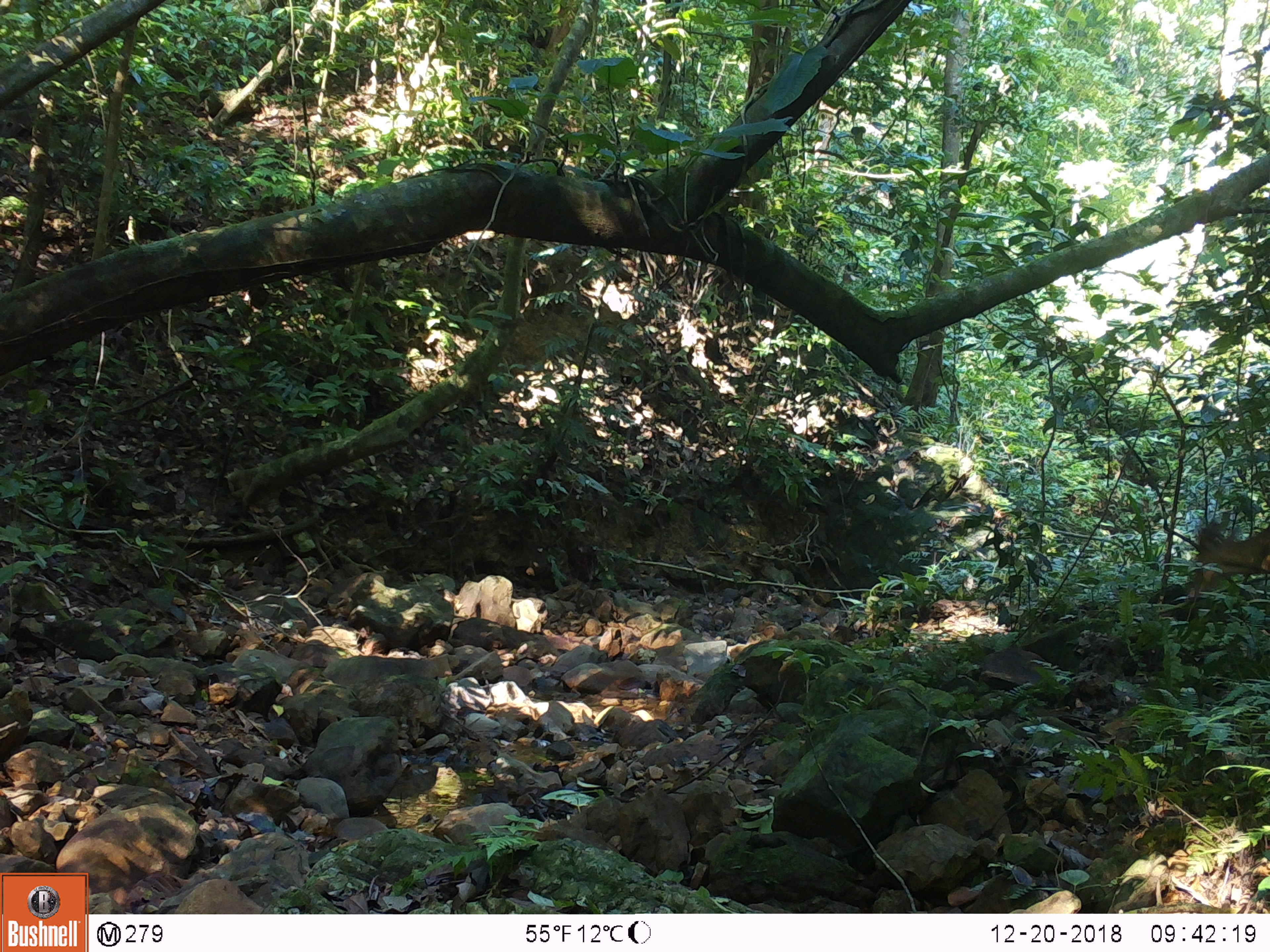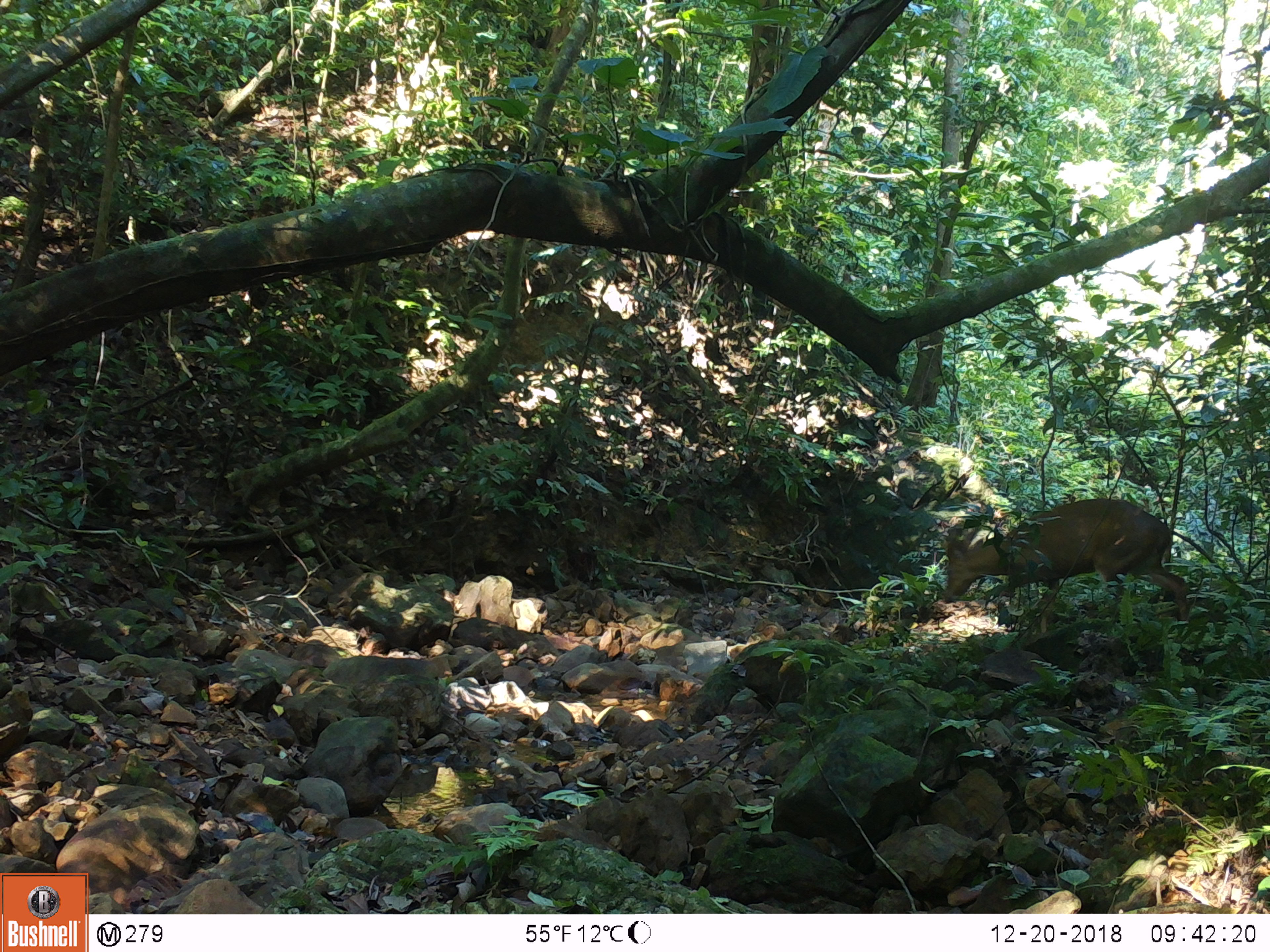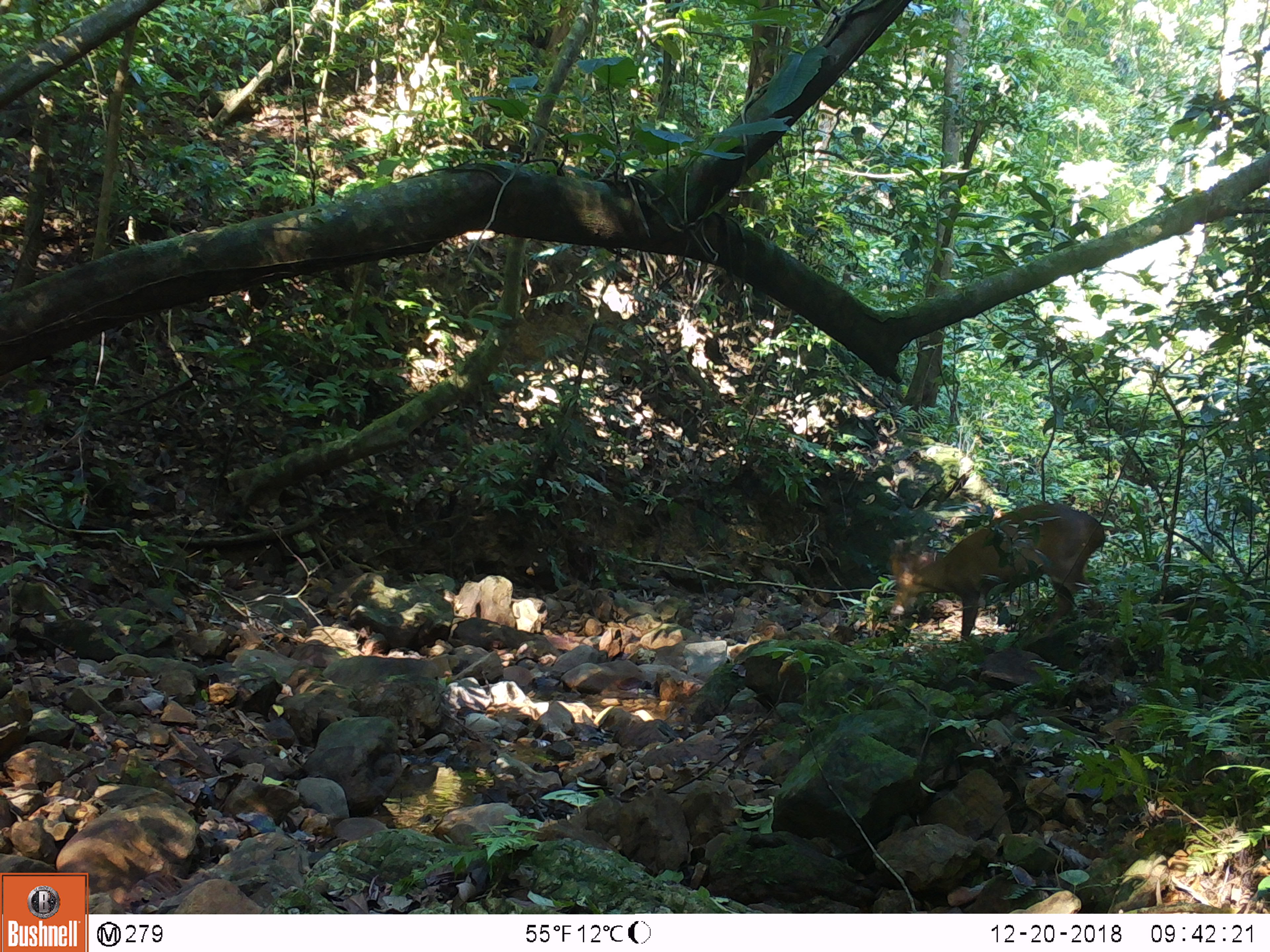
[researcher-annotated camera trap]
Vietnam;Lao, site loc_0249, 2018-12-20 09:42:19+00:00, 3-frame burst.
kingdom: Animalia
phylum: Chordata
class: Mammalia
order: Artiodactyla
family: Cervidae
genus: Muntiacus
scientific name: Muntiacus vuquangensis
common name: large-antlered muntjac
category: large antlered muntjac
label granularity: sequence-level